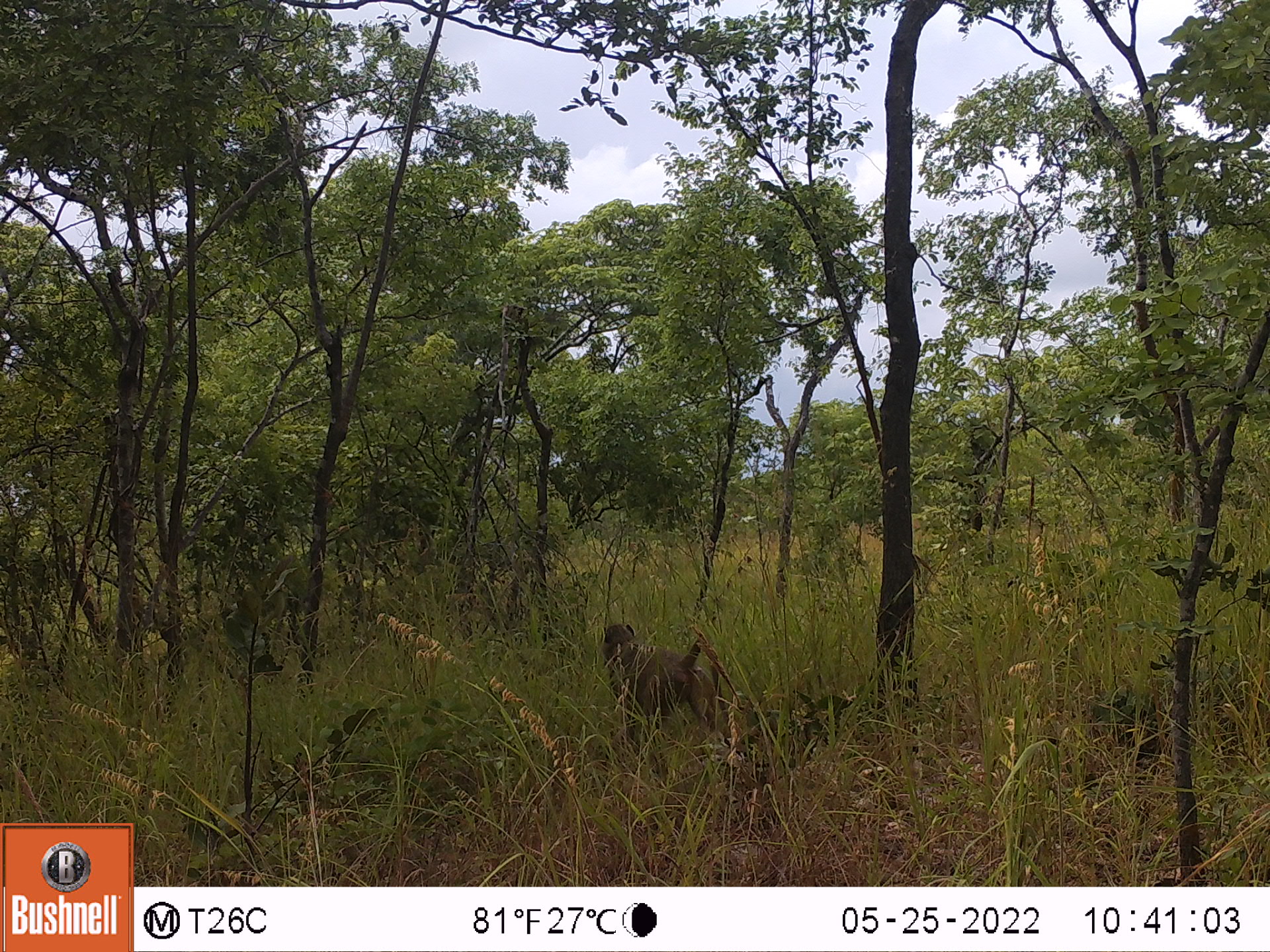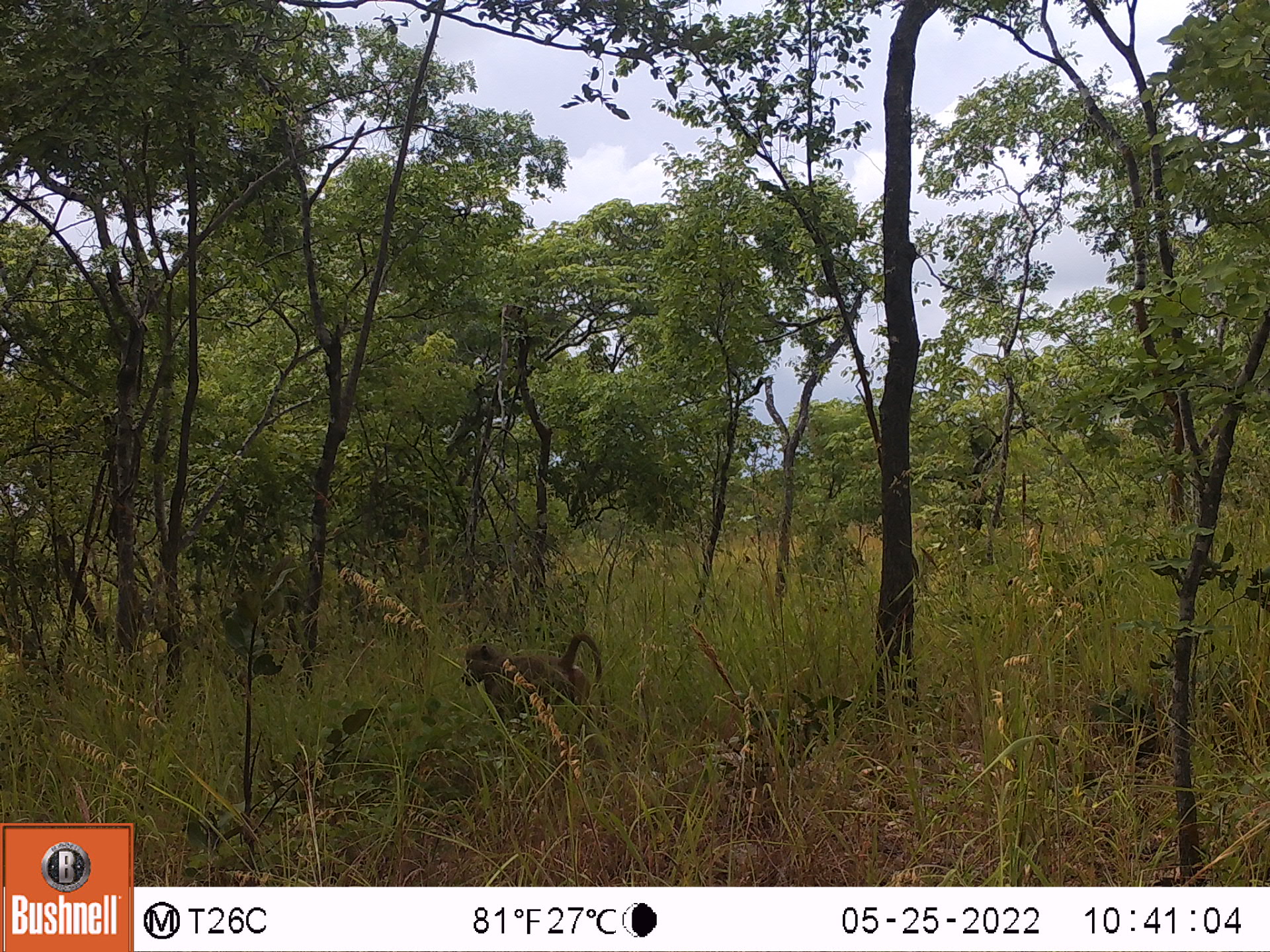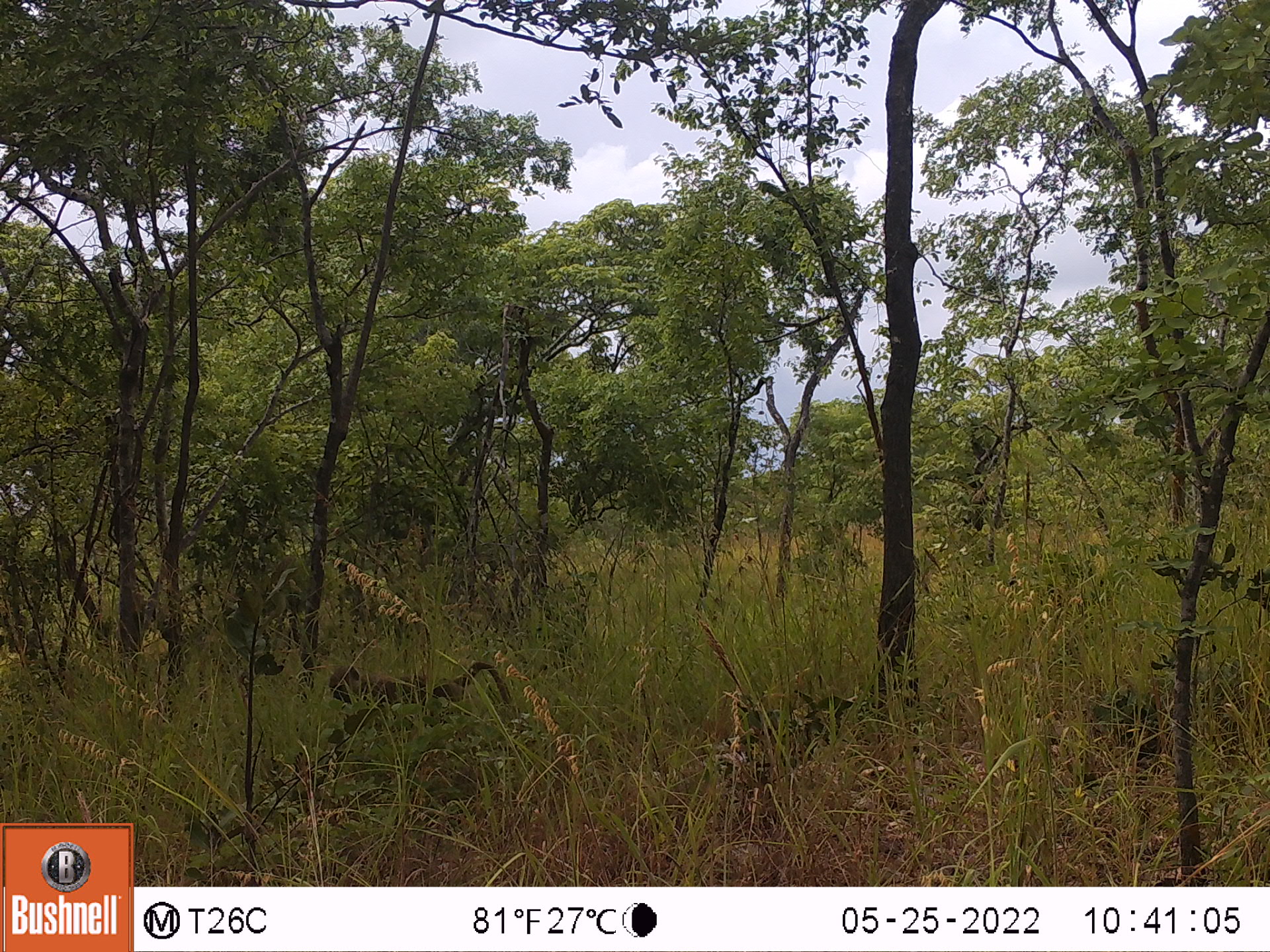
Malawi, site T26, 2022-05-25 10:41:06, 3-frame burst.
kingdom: Animalia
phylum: Chordata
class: Mammalia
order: Primates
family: Cercopithecidae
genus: Papio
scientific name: Papio cynocephalus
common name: yellow baboon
Yellow baboon (Papio cynocephalus), count 1.